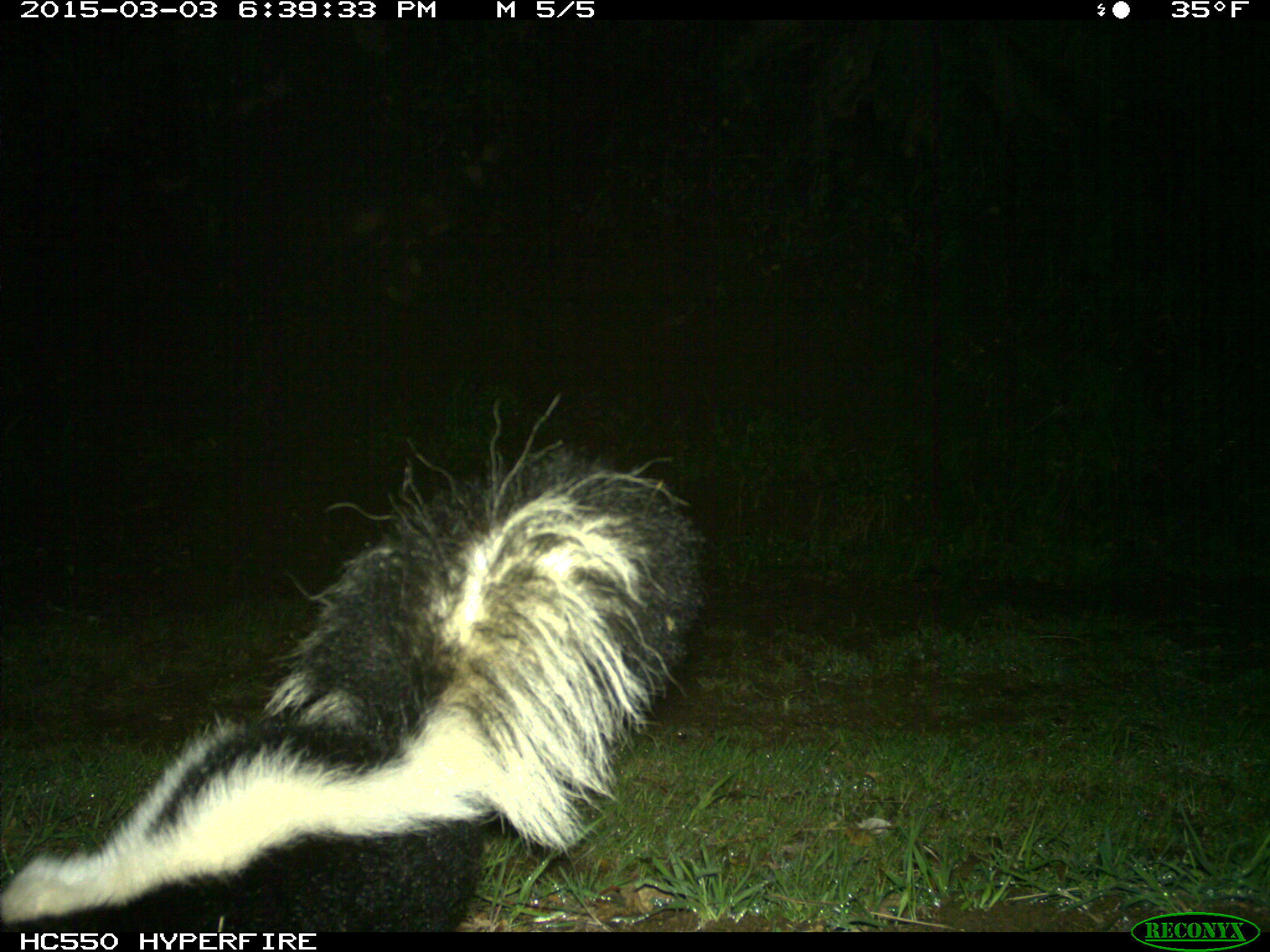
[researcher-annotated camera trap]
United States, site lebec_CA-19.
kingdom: Animalia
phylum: Chordata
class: Mammalia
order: Carnivora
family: Mephitidae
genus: Mephitis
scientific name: Mephitis mephitis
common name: striped skunk